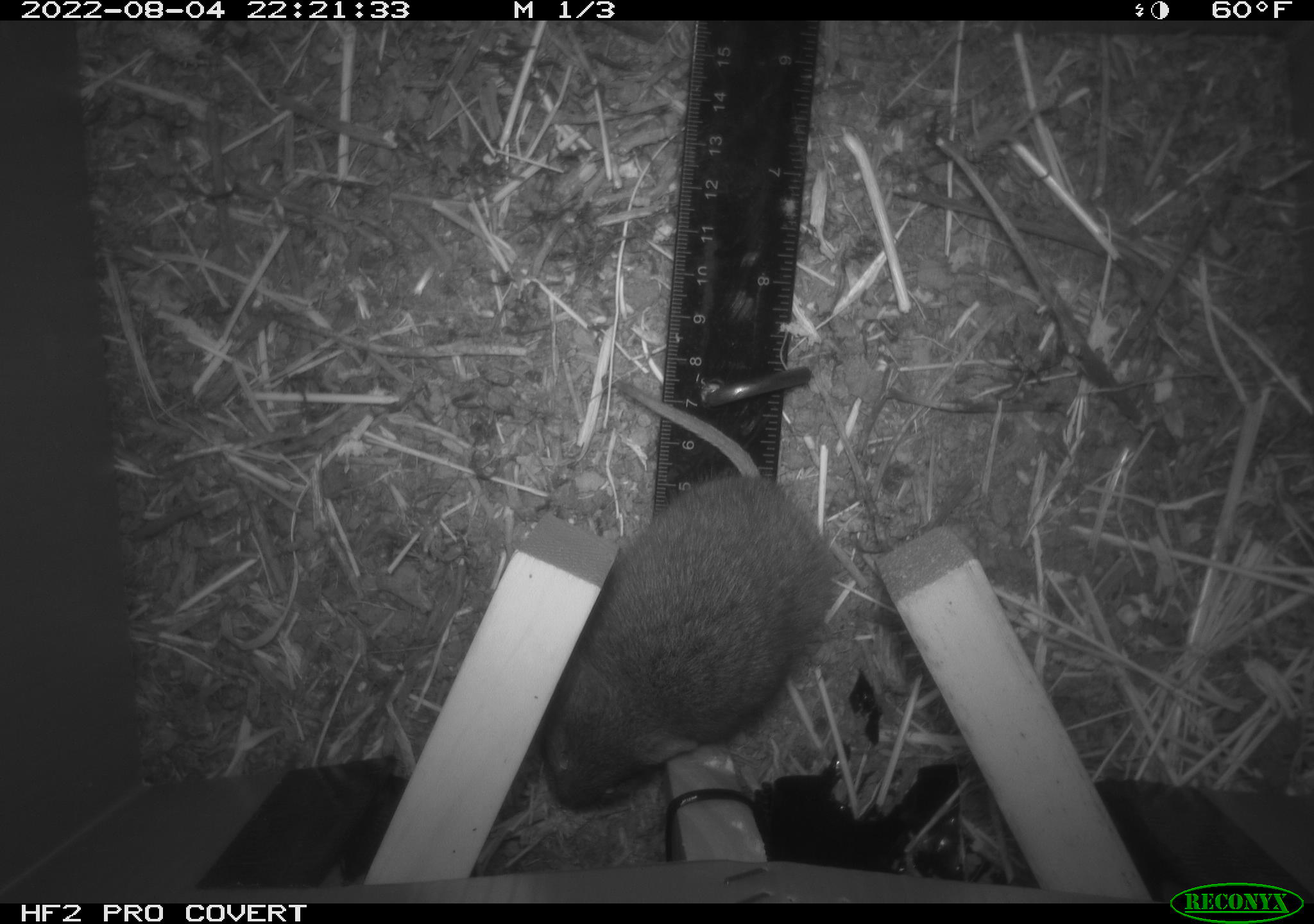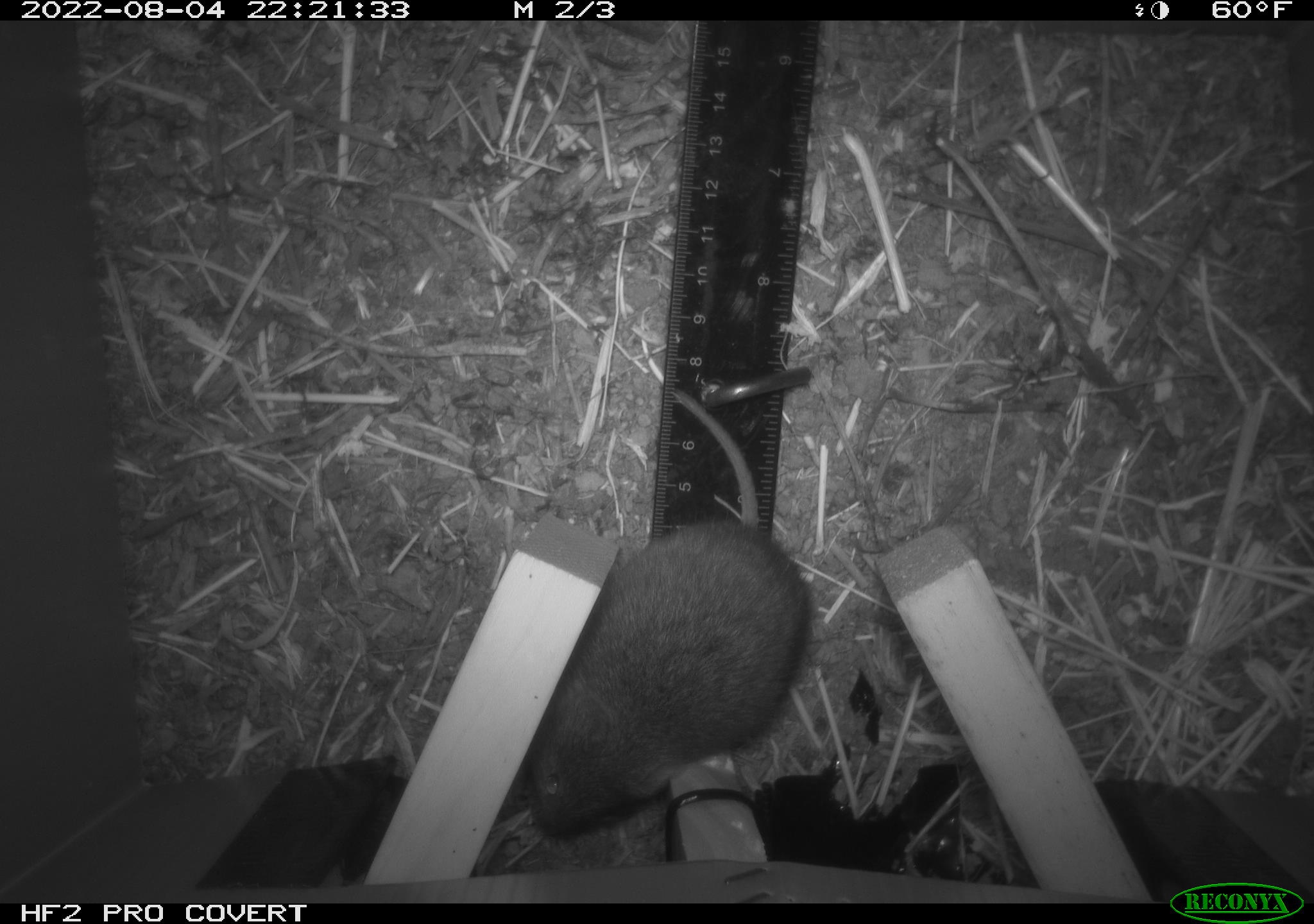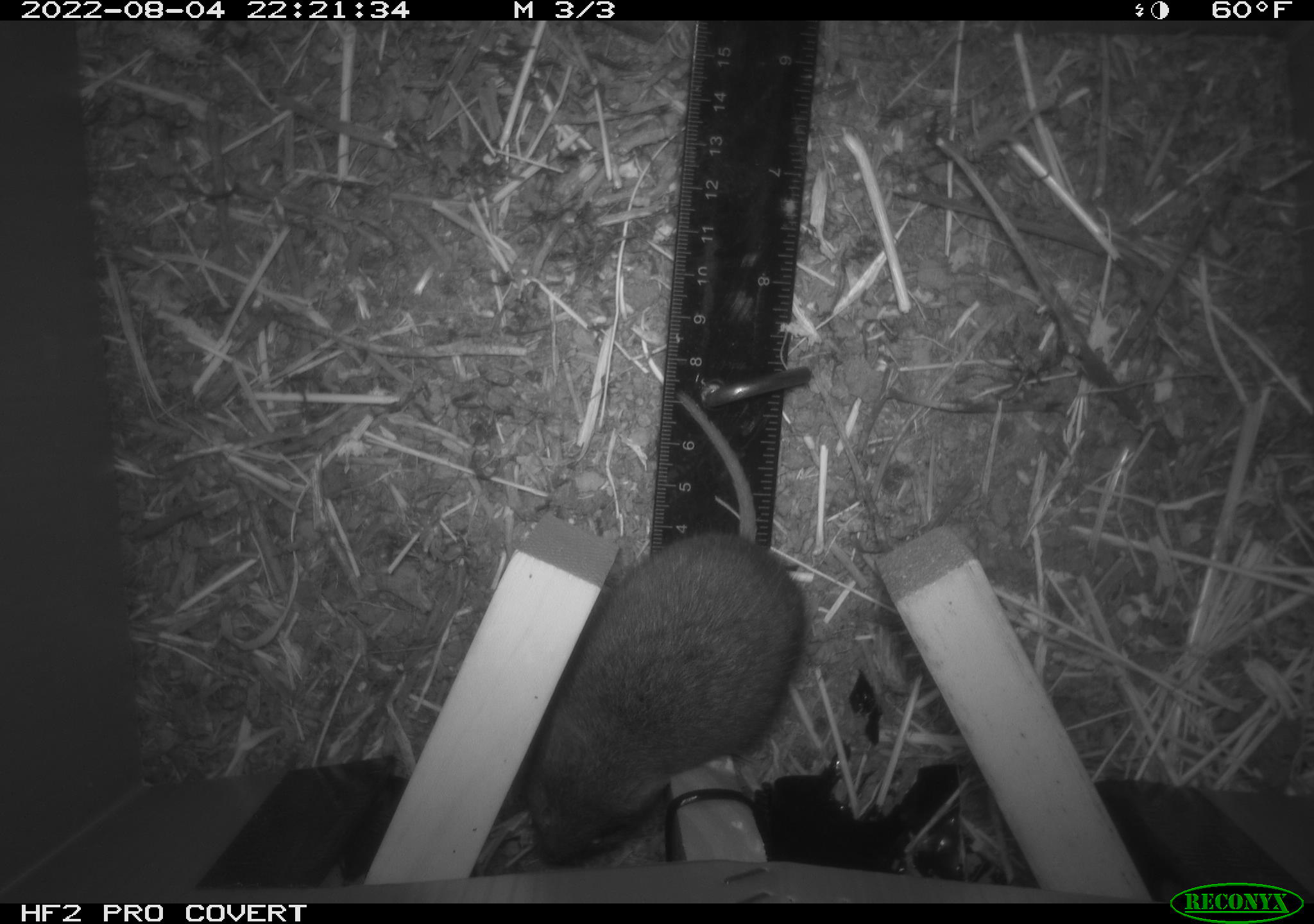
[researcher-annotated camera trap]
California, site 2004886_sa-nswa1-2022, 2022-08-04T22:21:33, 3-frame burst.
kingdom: Animalia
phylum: Chordata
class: Mammalia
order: Rodentia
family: Cricetidae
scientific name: Cricetidae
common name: hamsters, voles, lemmings, and allies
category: cricetidae family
Cricetidae family (hamsters, voles, lemmings, and allies) (Cricetidae).